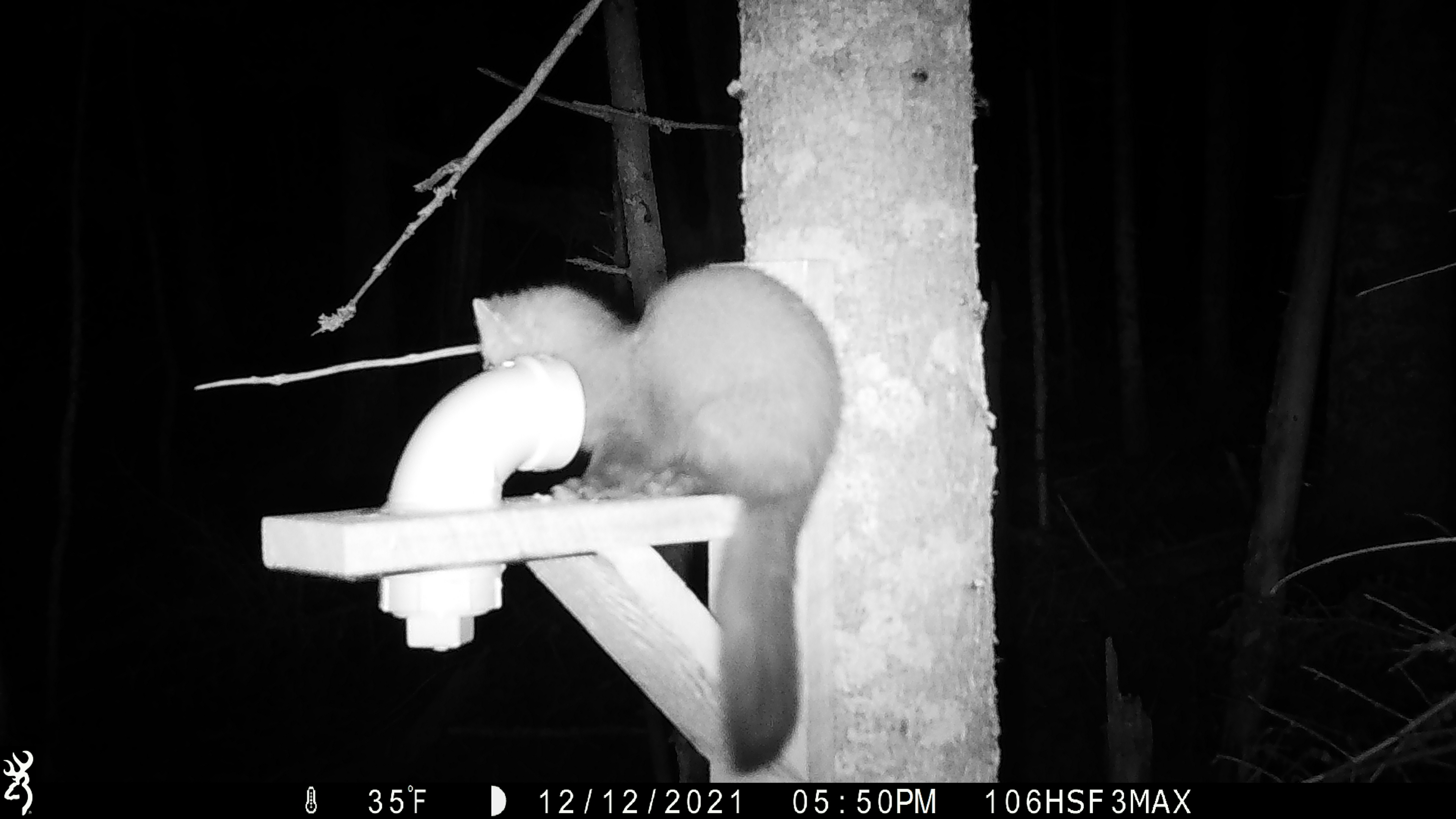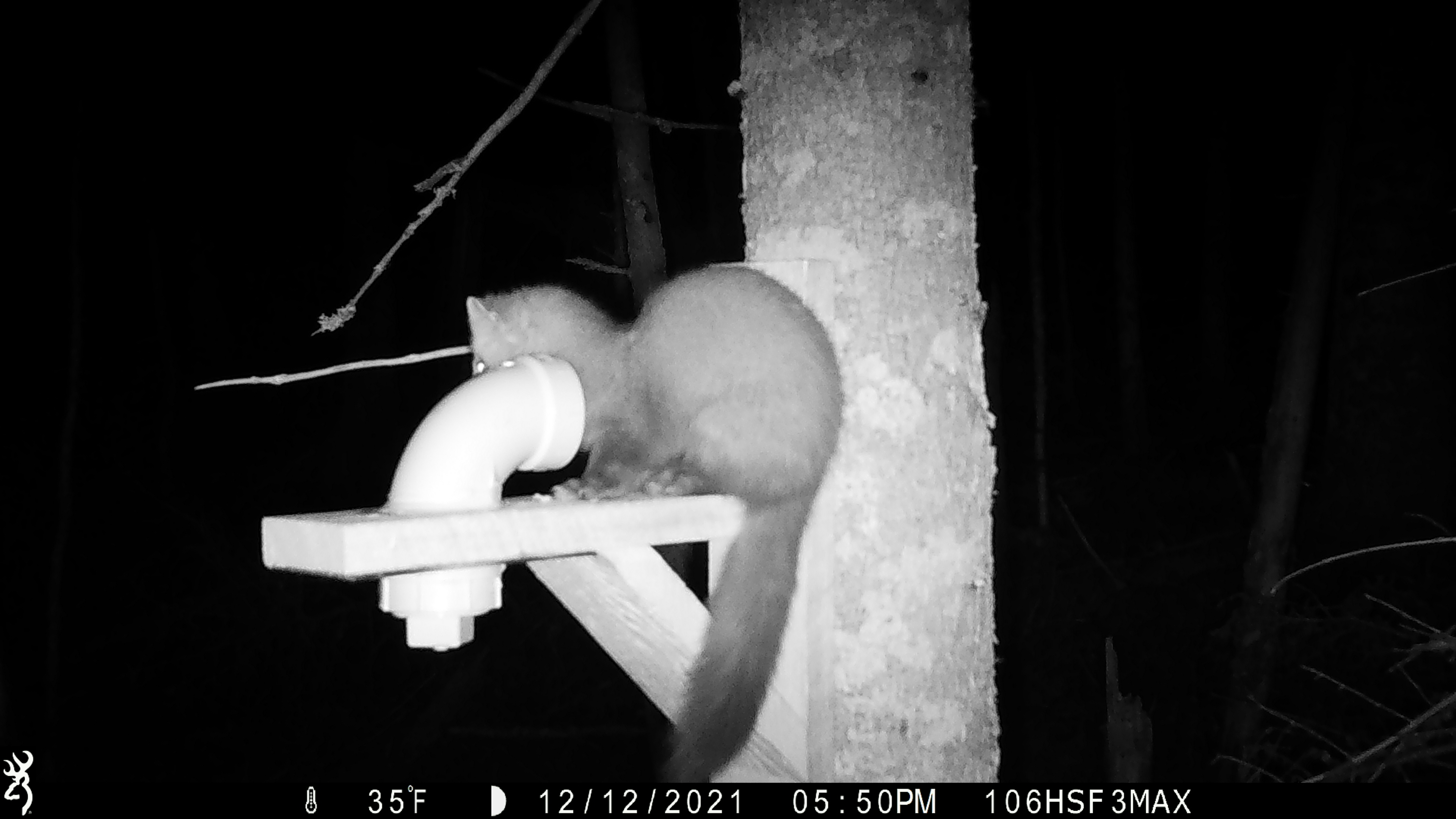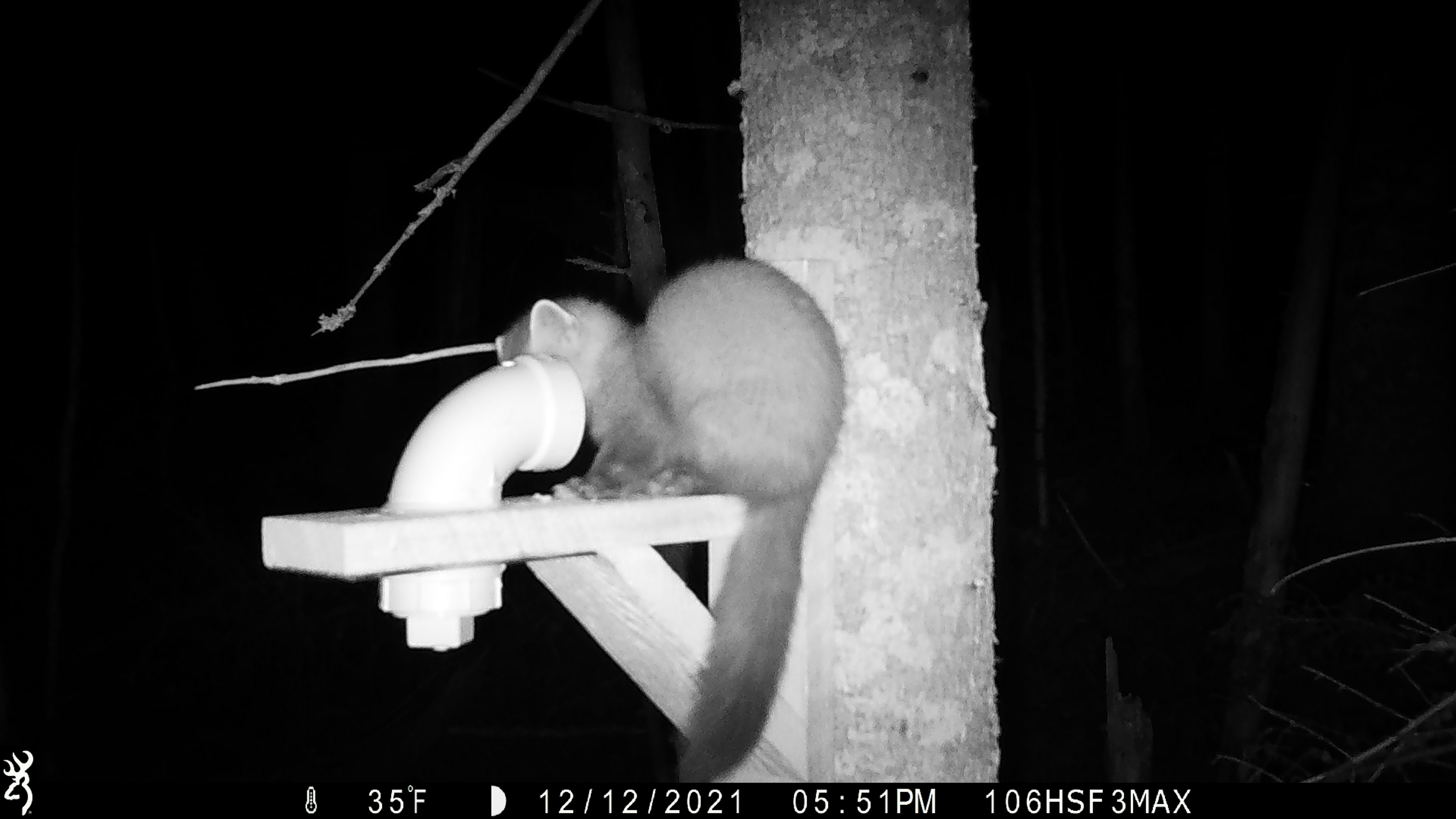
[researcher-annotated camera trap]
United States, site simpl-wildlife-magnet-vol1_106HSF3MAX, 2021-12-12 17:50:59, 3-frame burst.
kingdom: Animalia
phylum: Chordata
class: Mammalia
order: Carnivora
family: Mustelidae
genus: Martes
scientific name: Martes americana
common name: american marten